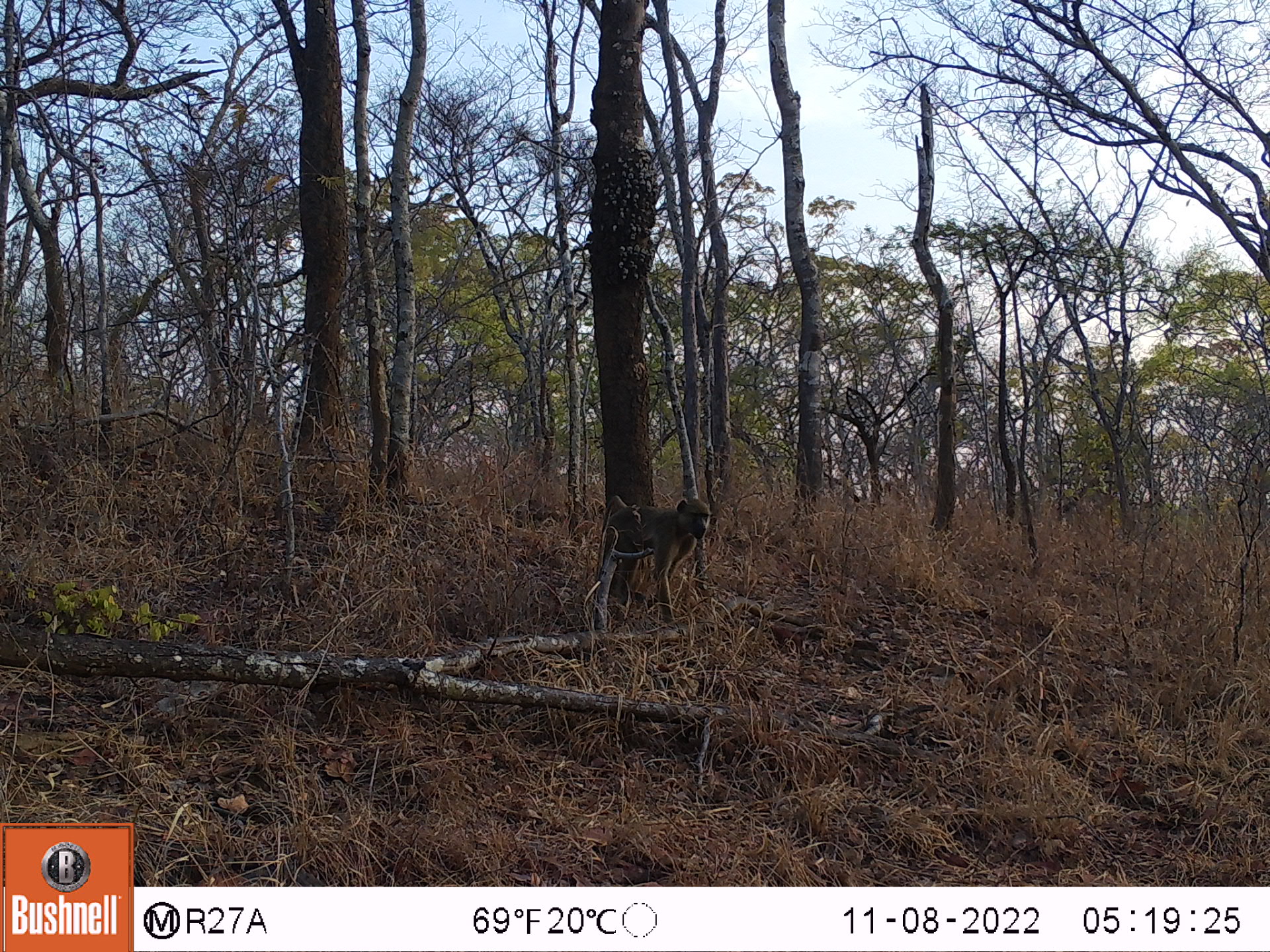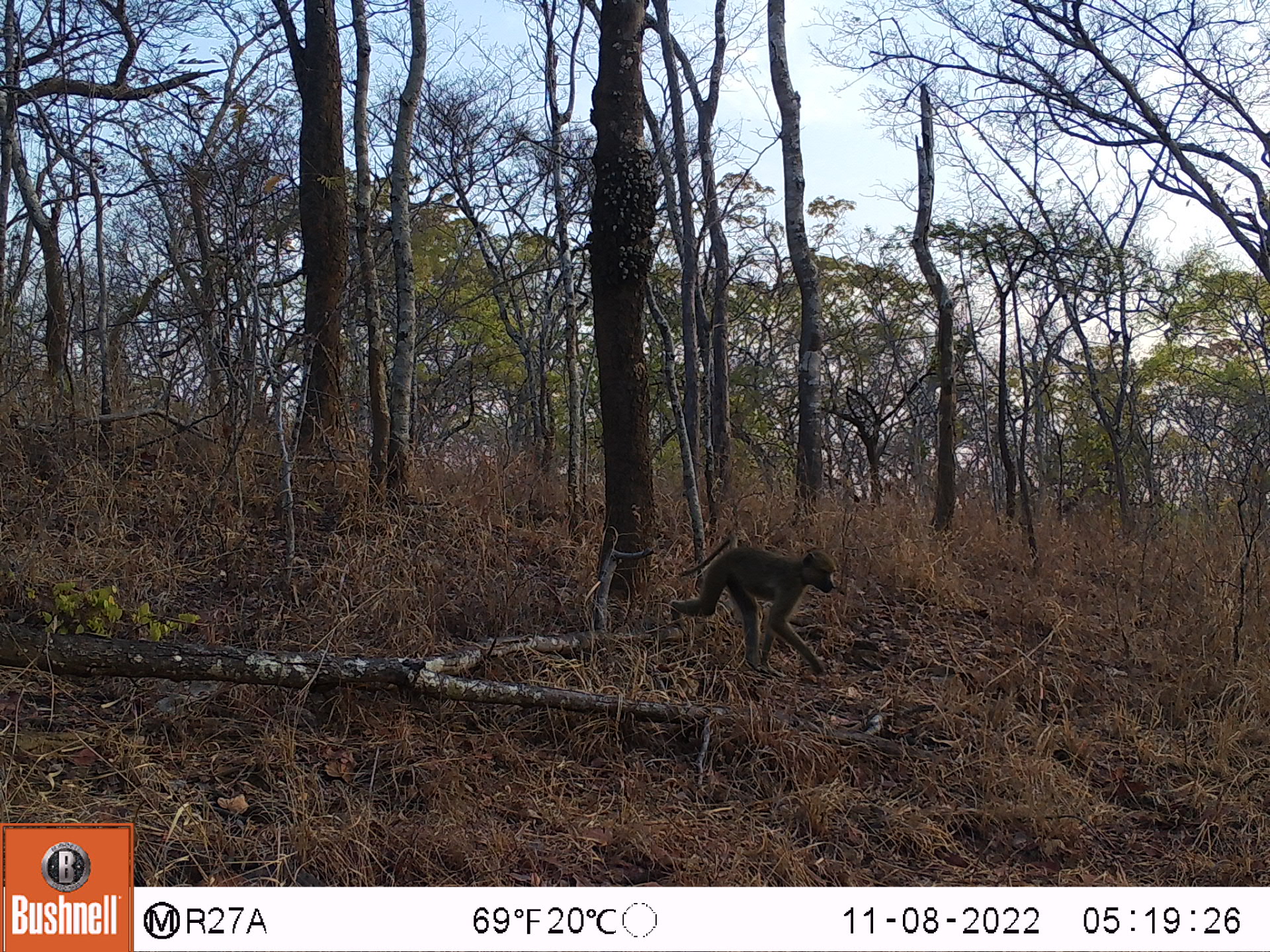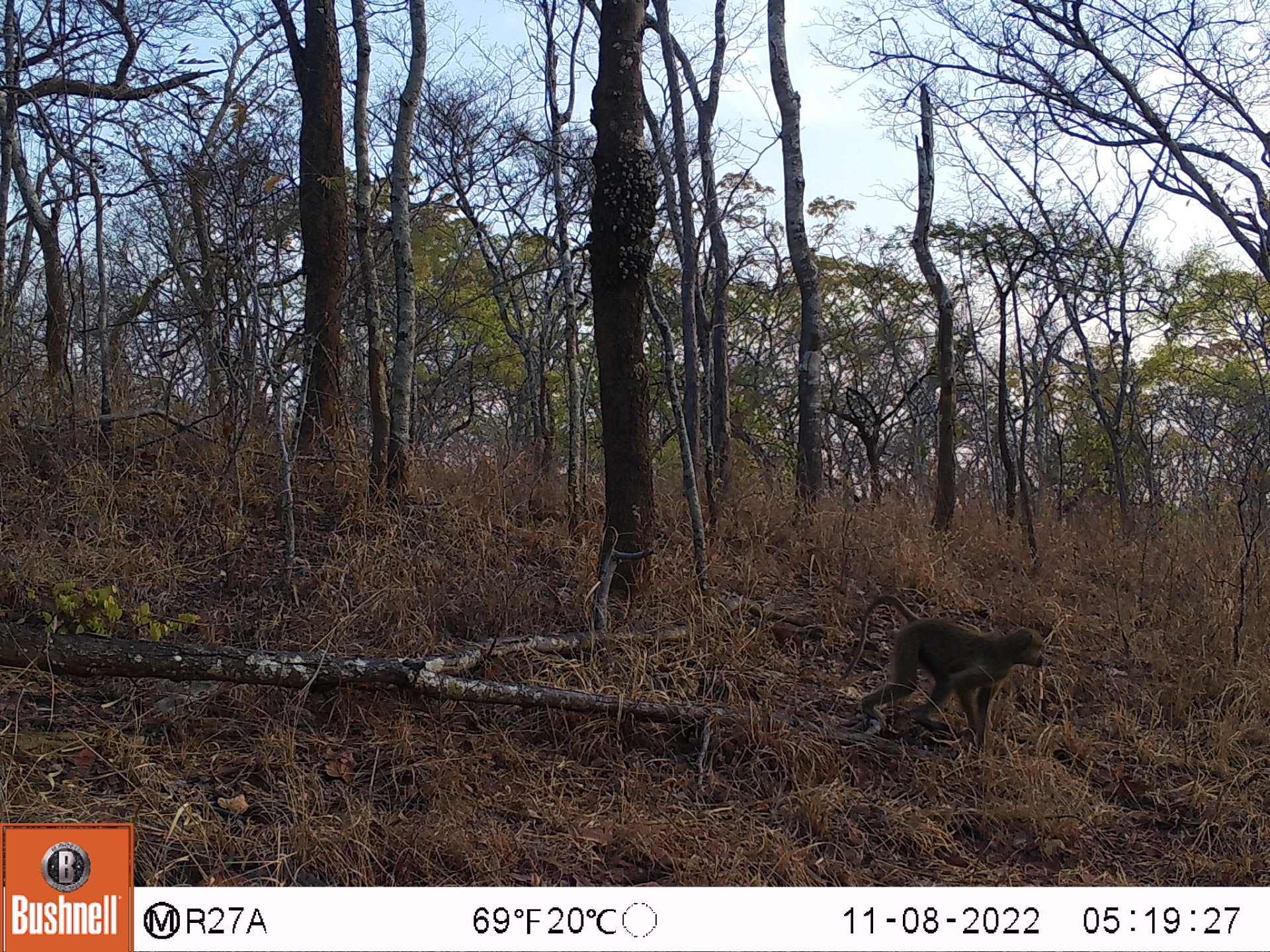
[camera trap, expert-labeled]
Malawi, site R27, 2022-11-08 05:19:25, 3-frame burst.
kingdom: Animalia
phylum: Chordata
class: Mammalia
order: Primates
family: Cercopithecidae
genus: Papio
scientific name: Papio cynocephalus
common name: yellow baboon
Yellow baboon (Papio cynocephalus), count 1.